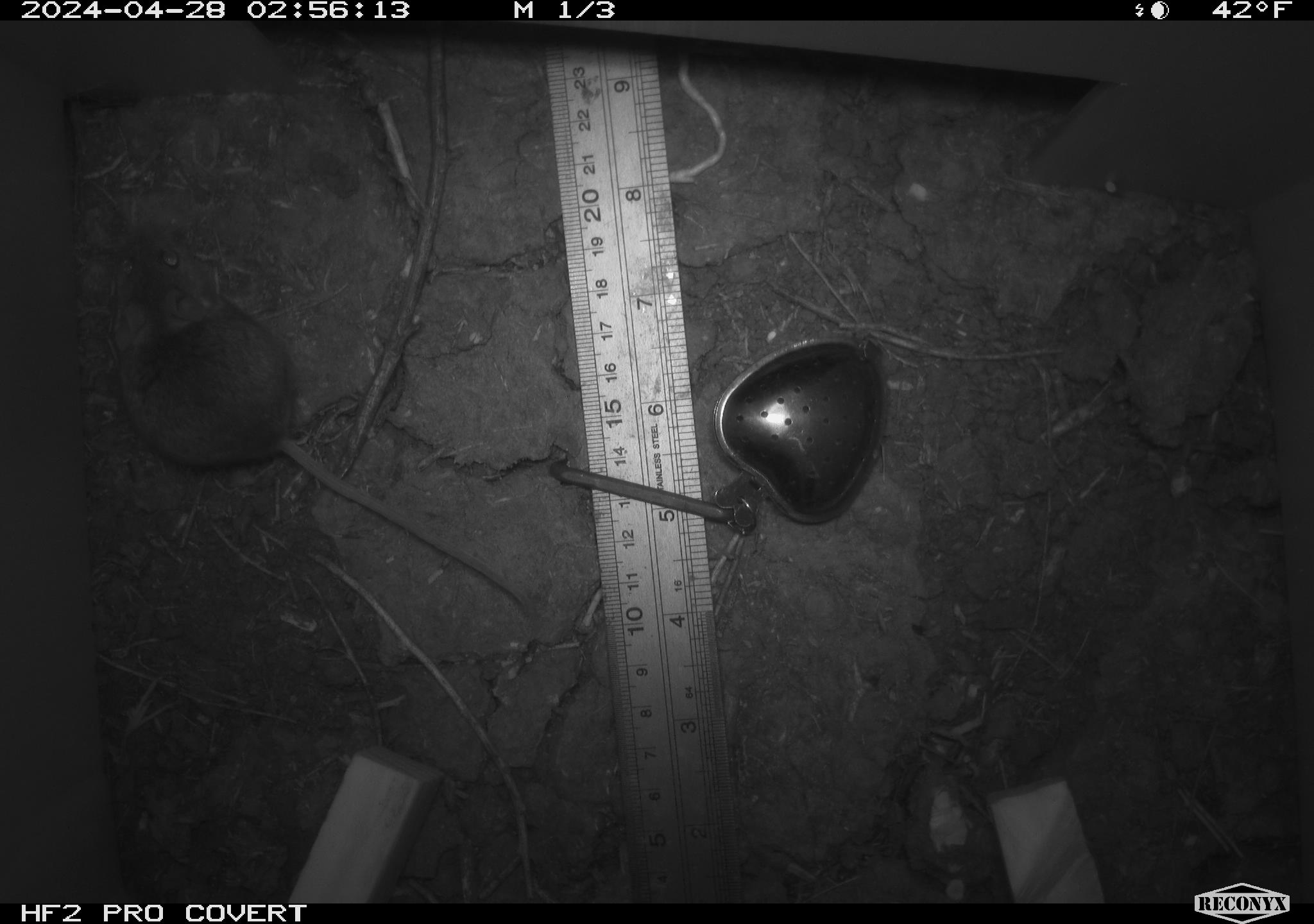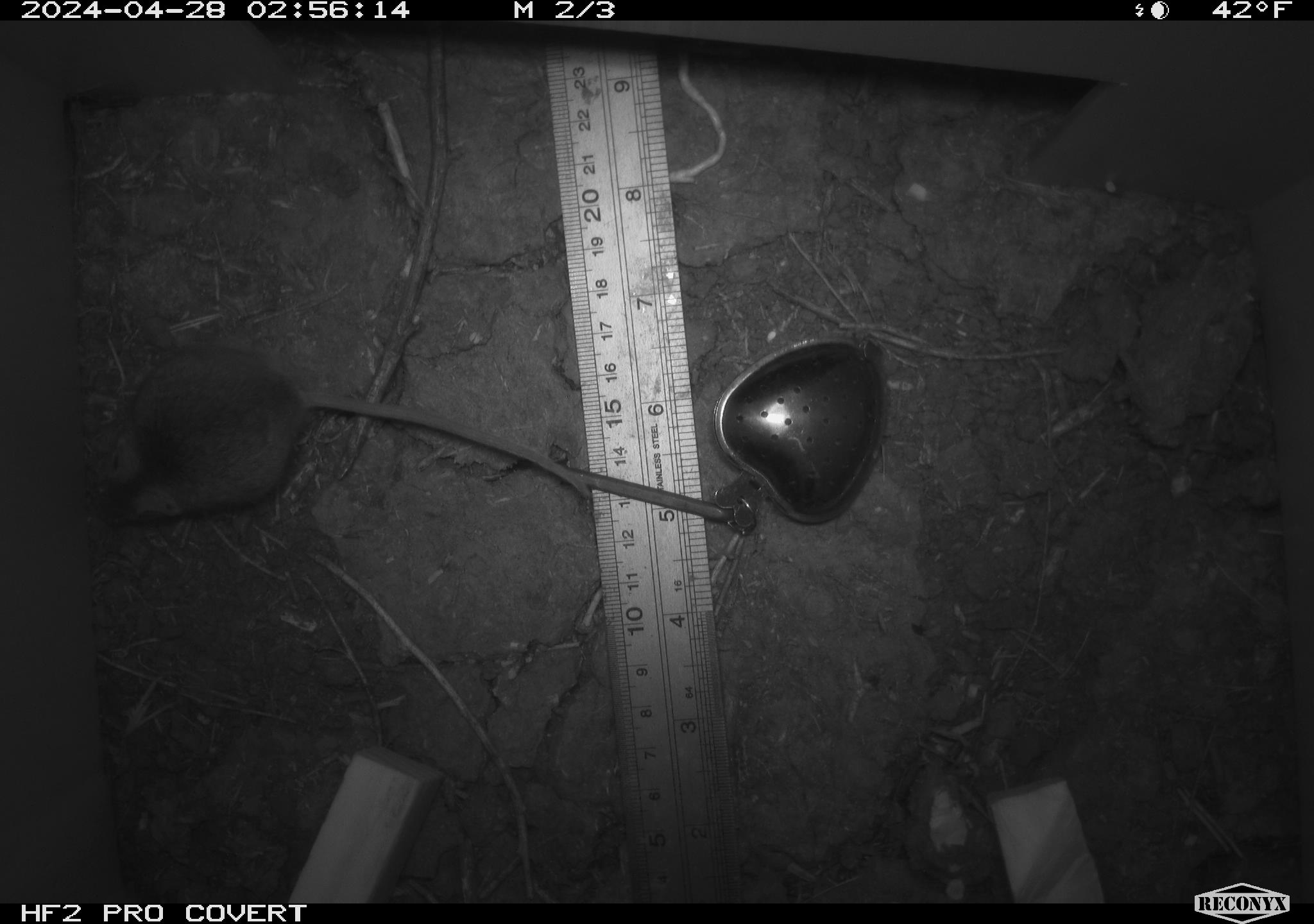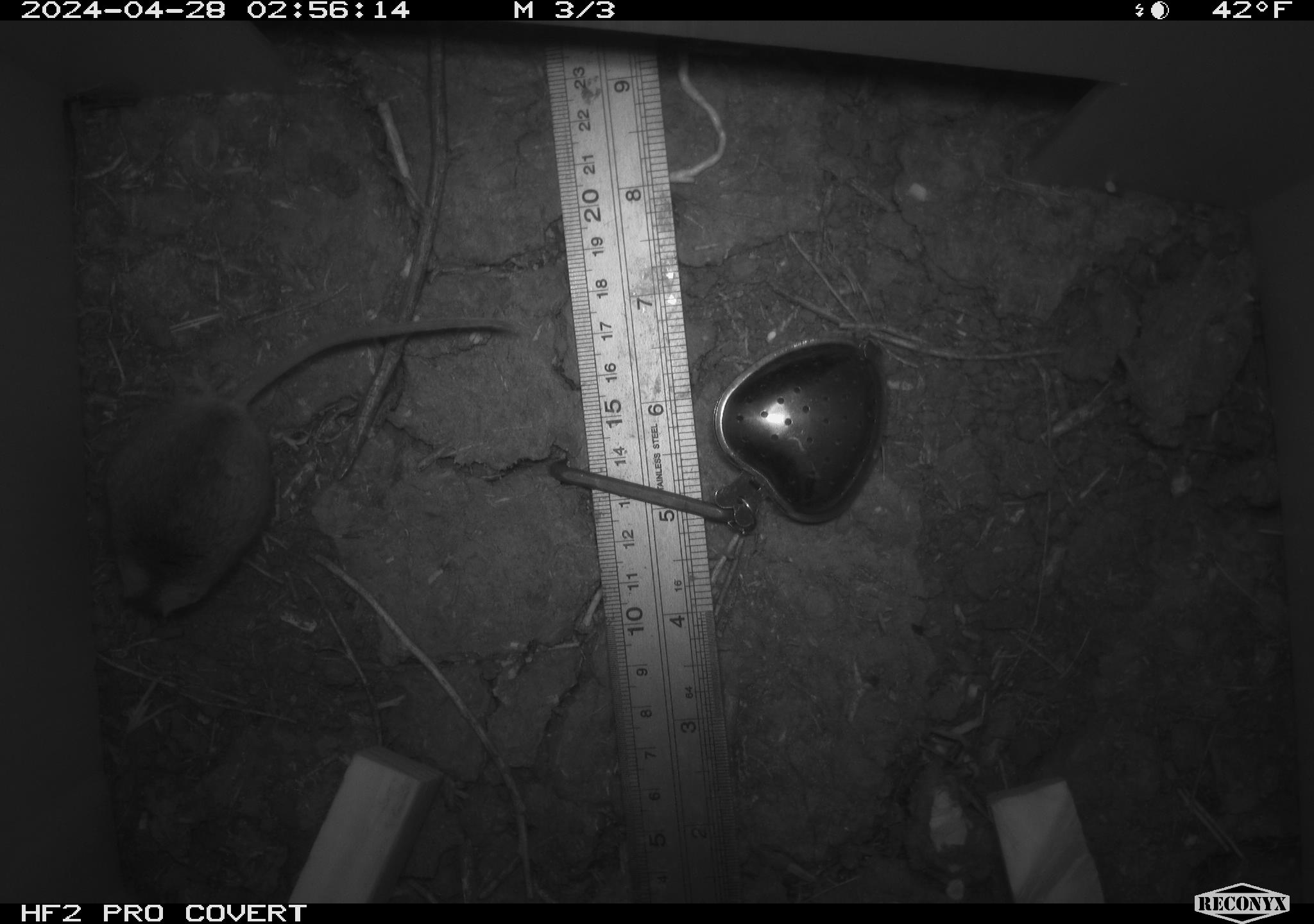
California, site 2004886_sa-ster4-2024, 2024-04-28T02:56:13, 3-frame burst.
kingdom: Animalia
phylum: Chordata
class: Mammalia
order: Rodentia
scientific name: Rodentia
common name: mouse species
Mouse species (Rodentia).